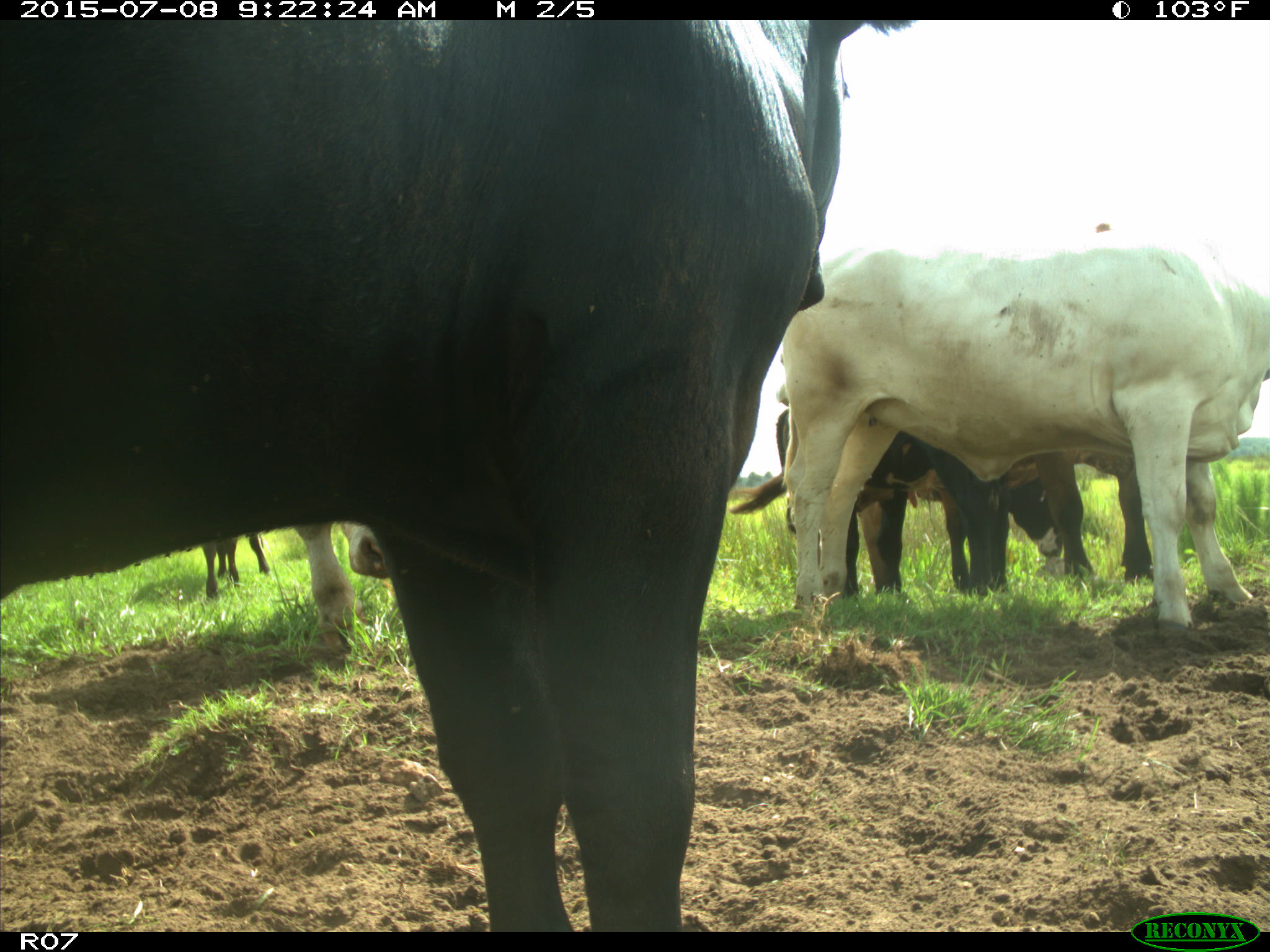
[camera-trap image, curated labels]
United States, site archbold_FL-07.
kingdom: Animalia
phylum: Chordata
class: Mammalia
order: Artiodactyla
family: Bovidae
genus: Bos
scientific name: Bos taurus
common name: domestic cow